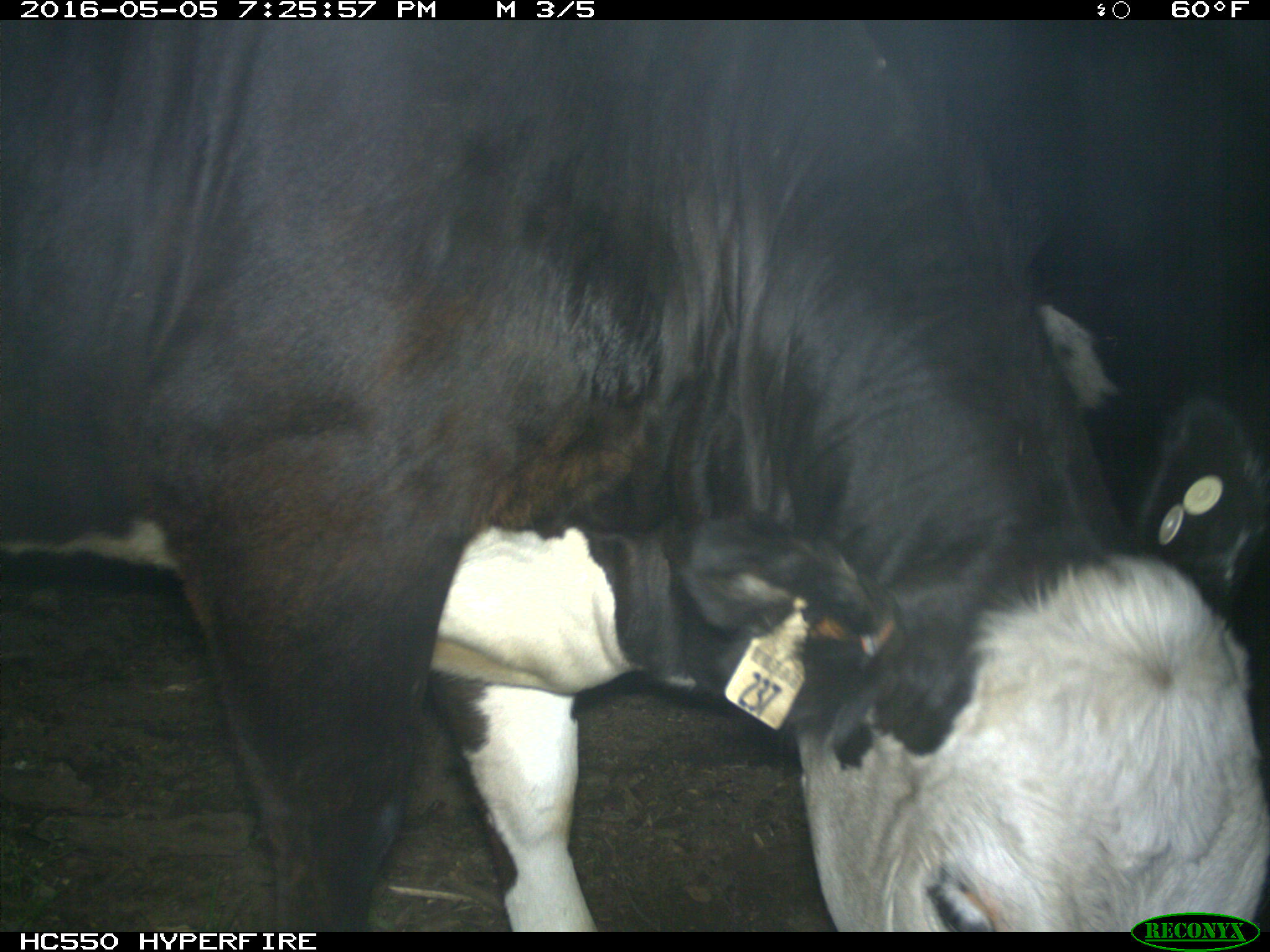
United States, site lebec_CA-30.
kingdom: Animalia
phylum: Chordata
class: Mammalia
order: Artiodactyla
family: Bovidae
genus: Bos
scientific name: Bos taurus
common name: domestic cow